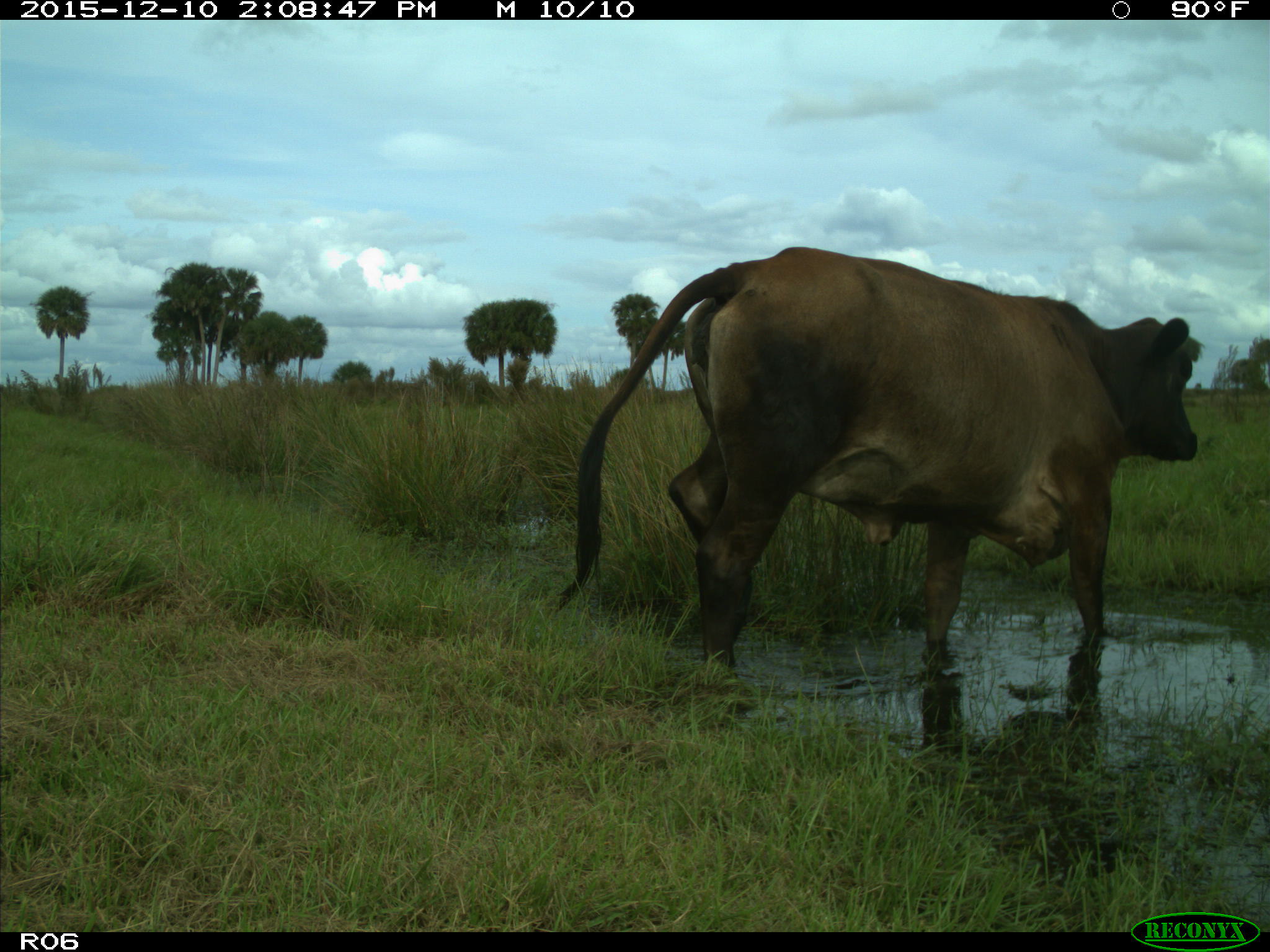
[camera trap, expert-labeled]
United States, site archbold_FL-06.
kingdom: Animalia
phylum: Chordata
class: Mammalia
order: Artiodactyla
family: Bovidae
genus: Bos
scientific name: Bos taurus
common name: domestic cow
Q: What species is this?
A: Bos taurus (domestic cow).